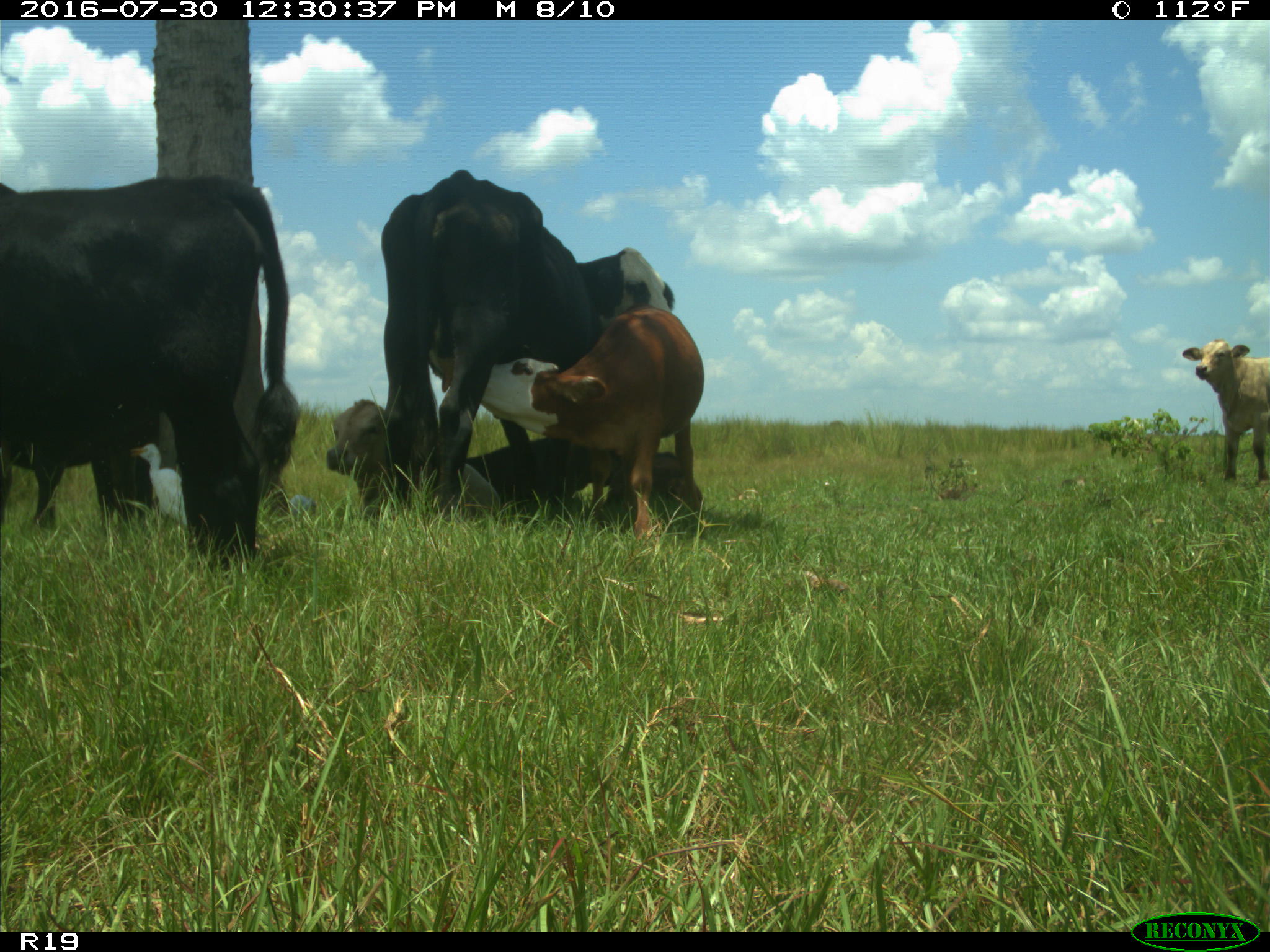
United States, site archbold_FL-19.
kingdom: Animalia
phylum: Chordata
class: Mammalia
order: Artiodactyla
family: Bovidae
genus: Bos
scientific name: Bos taurus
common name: domestic cow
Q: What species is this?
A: Bos taurus (domestic cow).